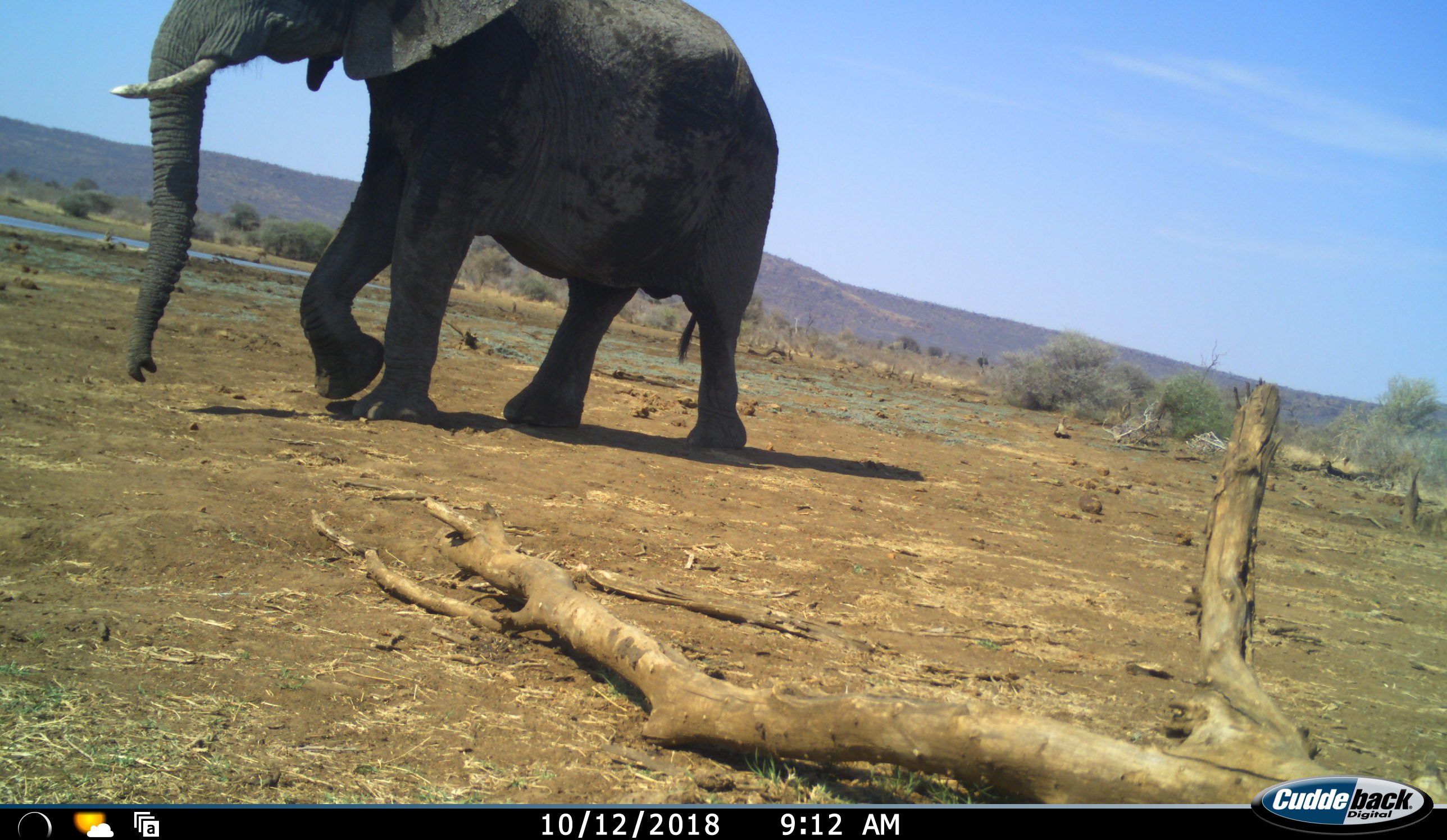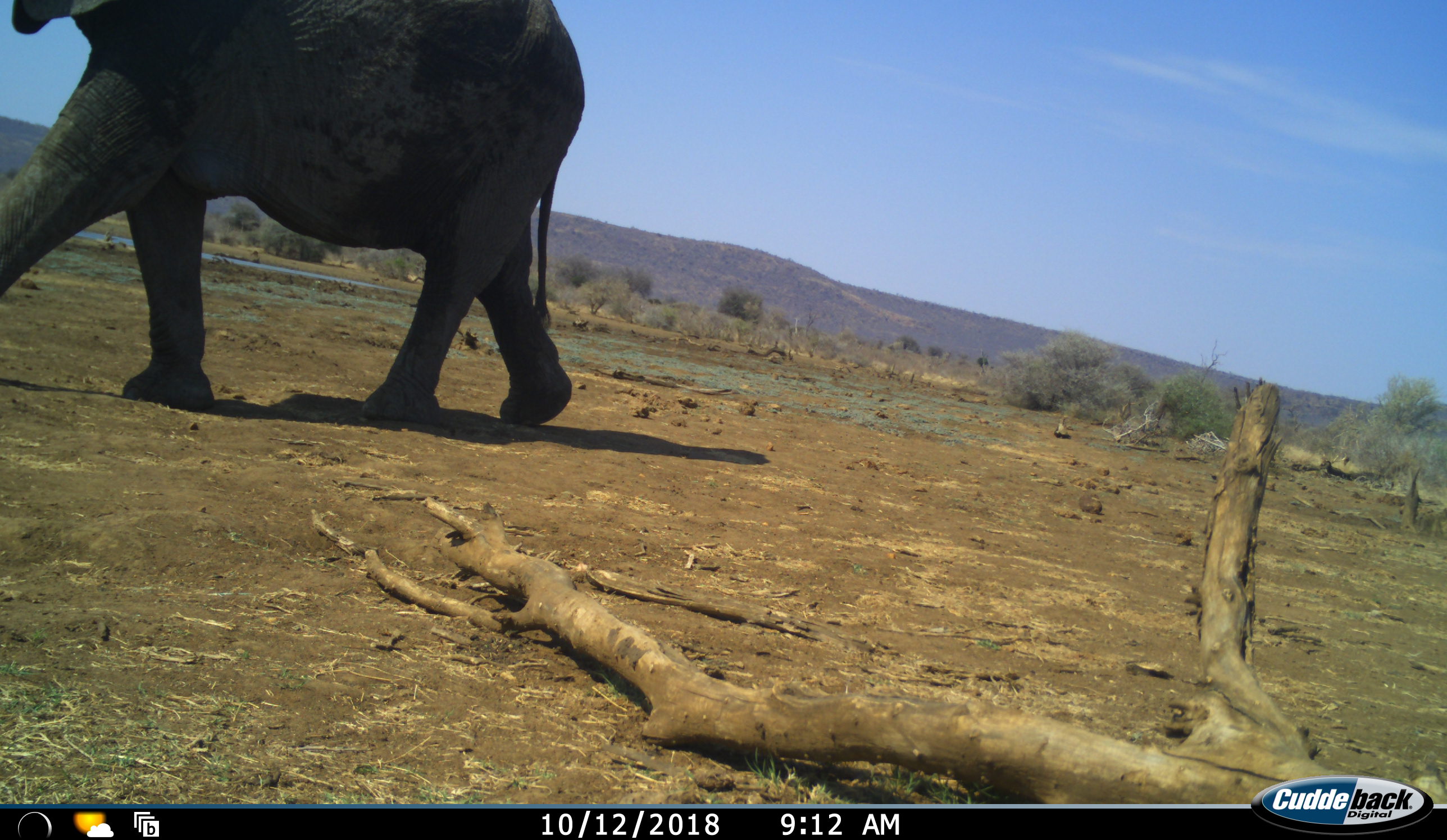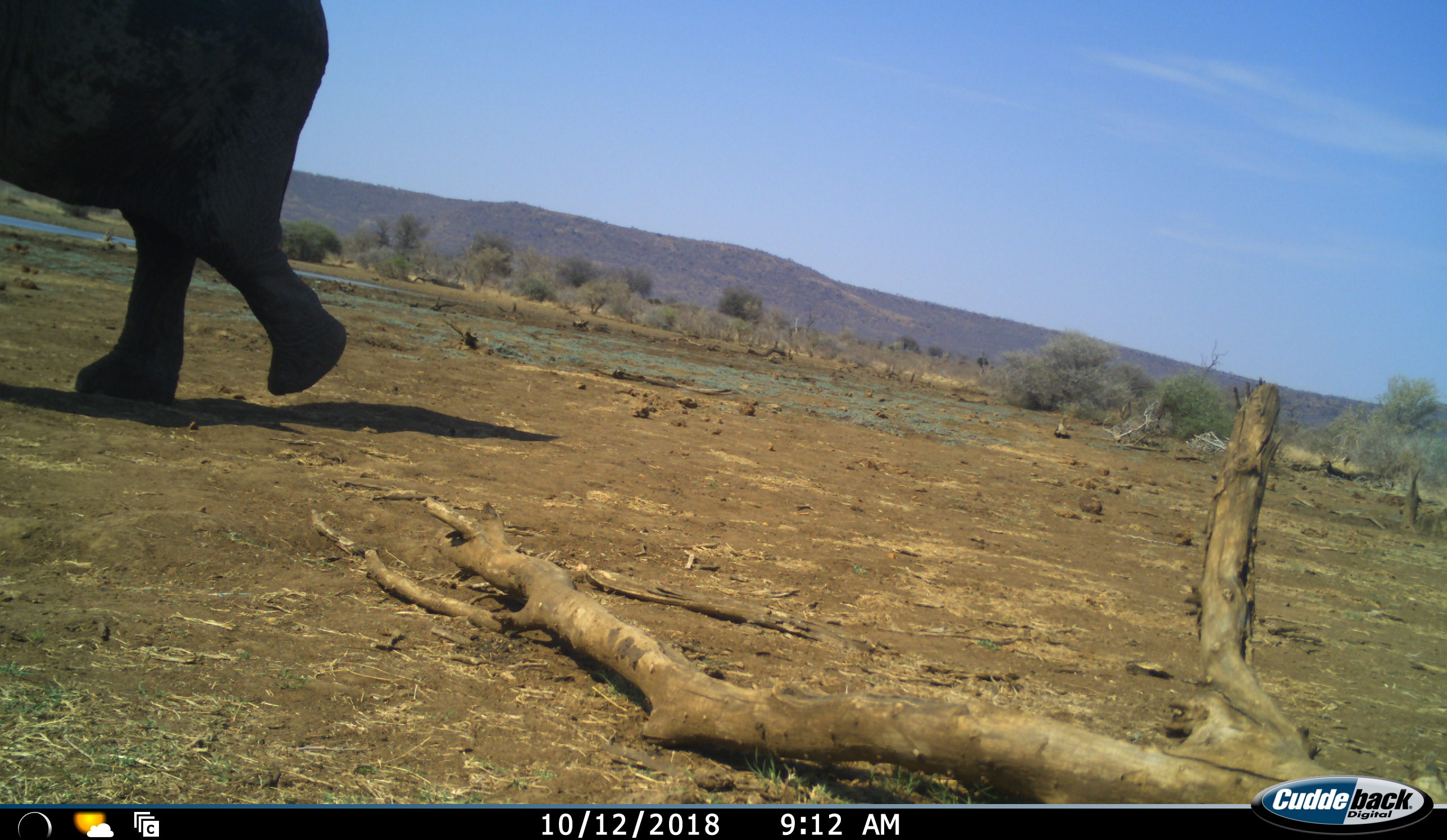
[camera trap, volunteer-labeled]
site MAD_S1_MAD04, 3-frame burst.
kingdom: Animalia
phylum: Chordata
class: Mammalia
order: Proboscidea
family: Elephantidae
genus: Loxodonta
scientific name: Loxodonta africana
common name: african bush elephant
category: elephant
Elephant (african bush elephant) (Loxodonta africana), count 1. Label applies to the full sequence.